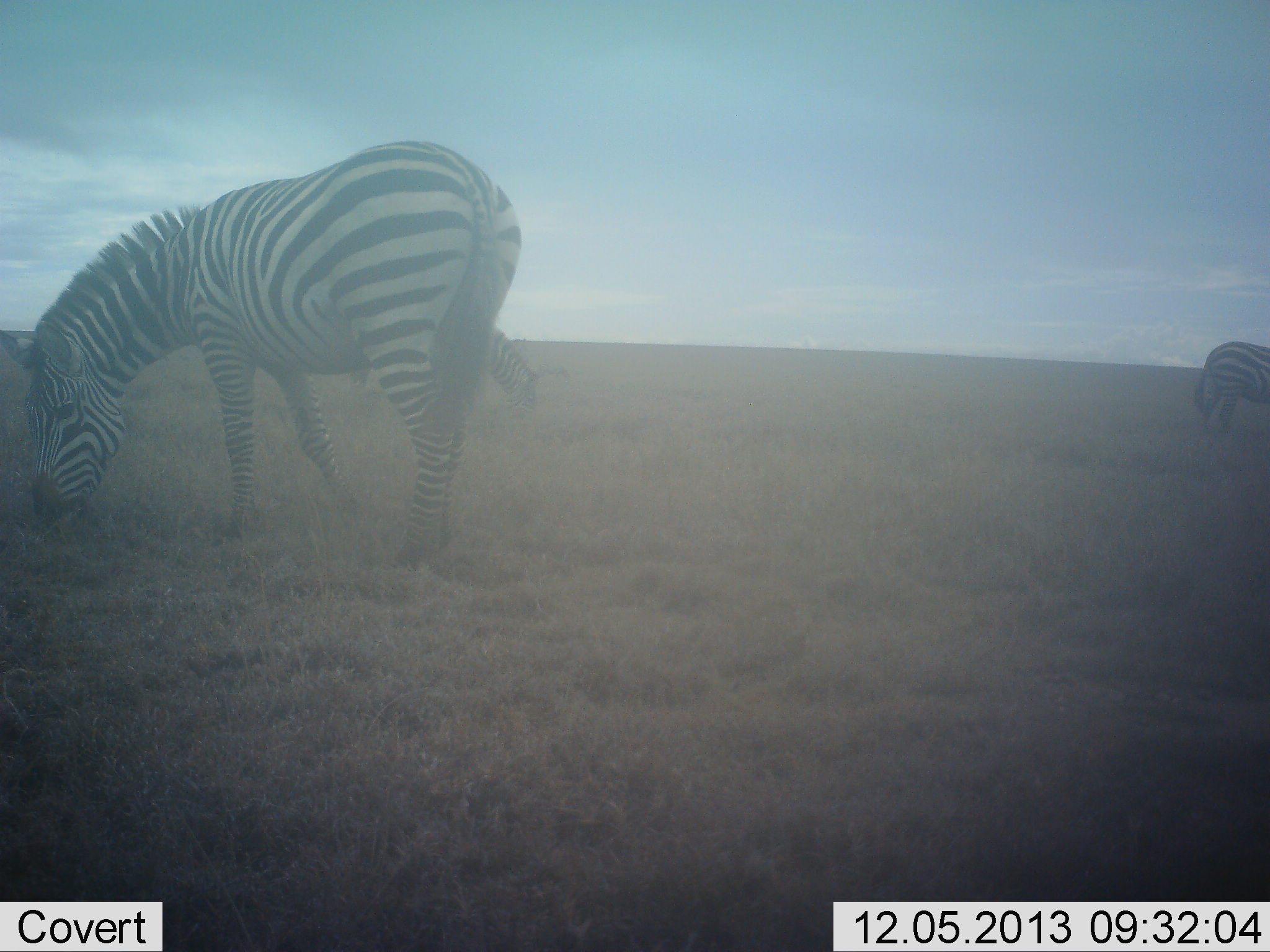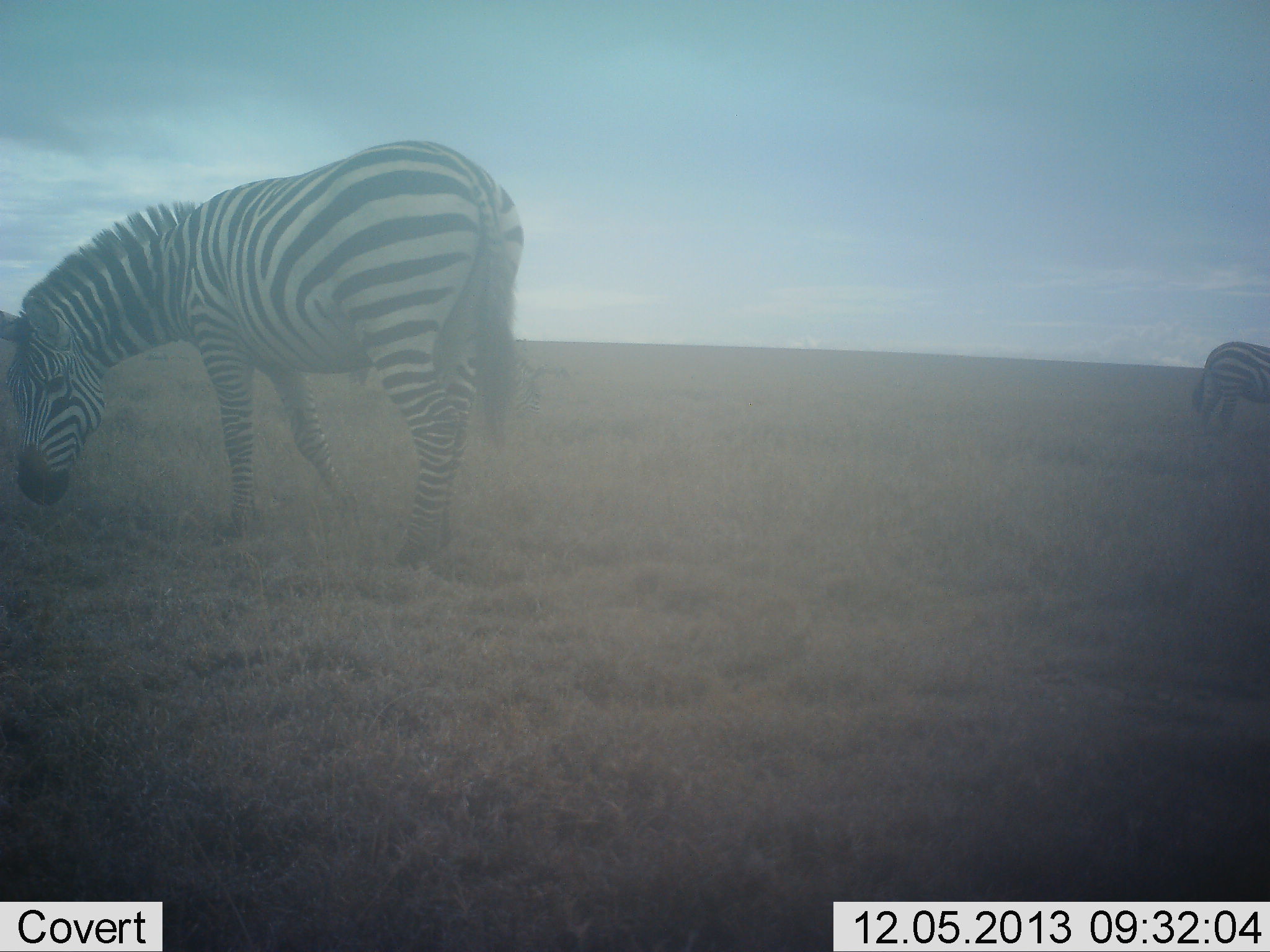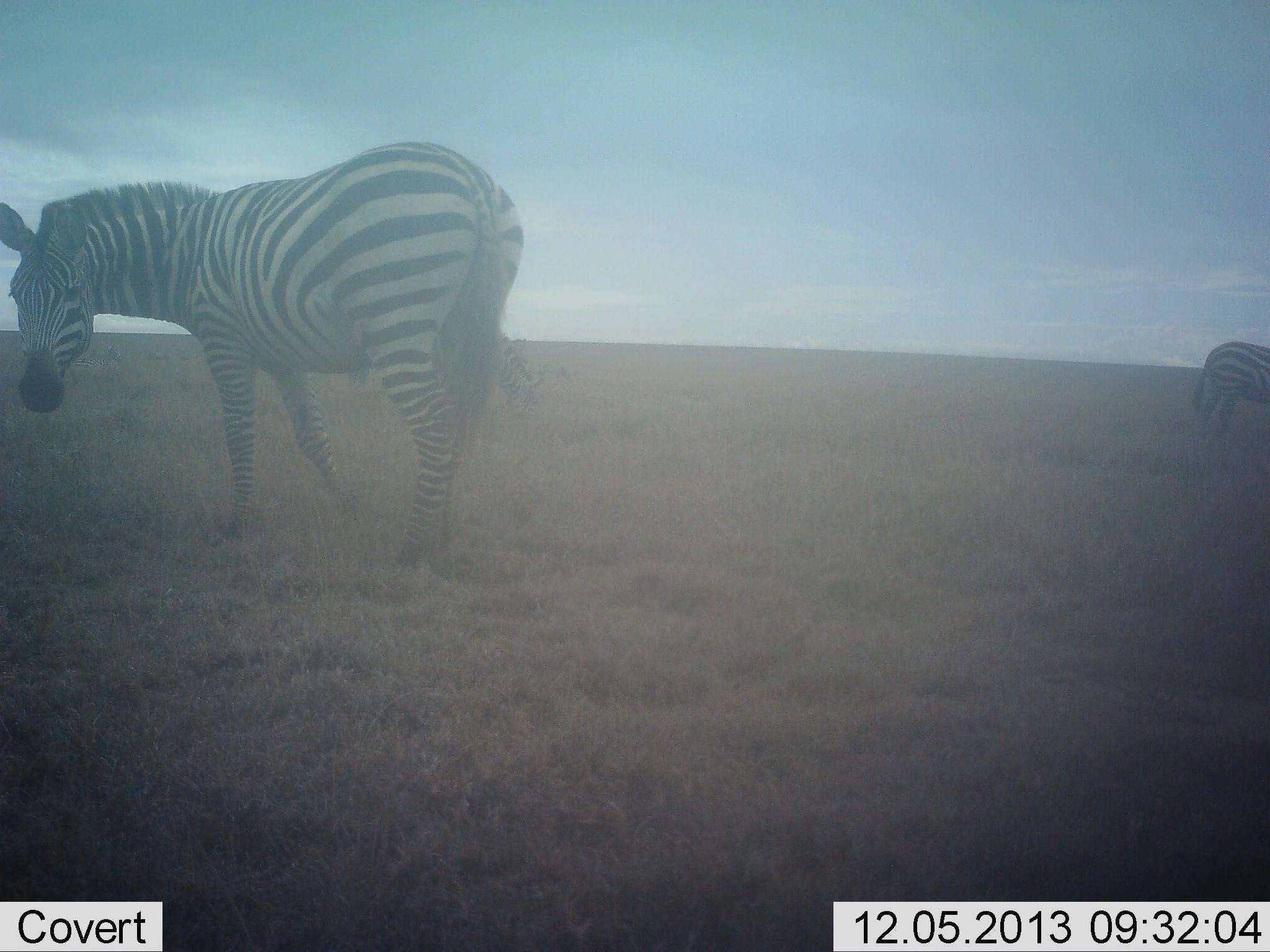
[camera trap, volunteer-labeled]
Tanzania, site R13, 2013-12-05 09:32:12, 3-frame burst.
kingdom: Animalia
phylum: Chordata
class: Mammalia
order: Perissodactyla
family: Equidae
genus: Equus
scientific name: Equus quagga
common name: plains zebra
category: zebra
Zebra (plains zebra) (Equus quagga), count 2. Behavior (volunteer vote fractions): standing 70%, resting 0%, moving 0%, interacting 0%. Young present (vote fraction): 0%. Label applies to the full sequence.